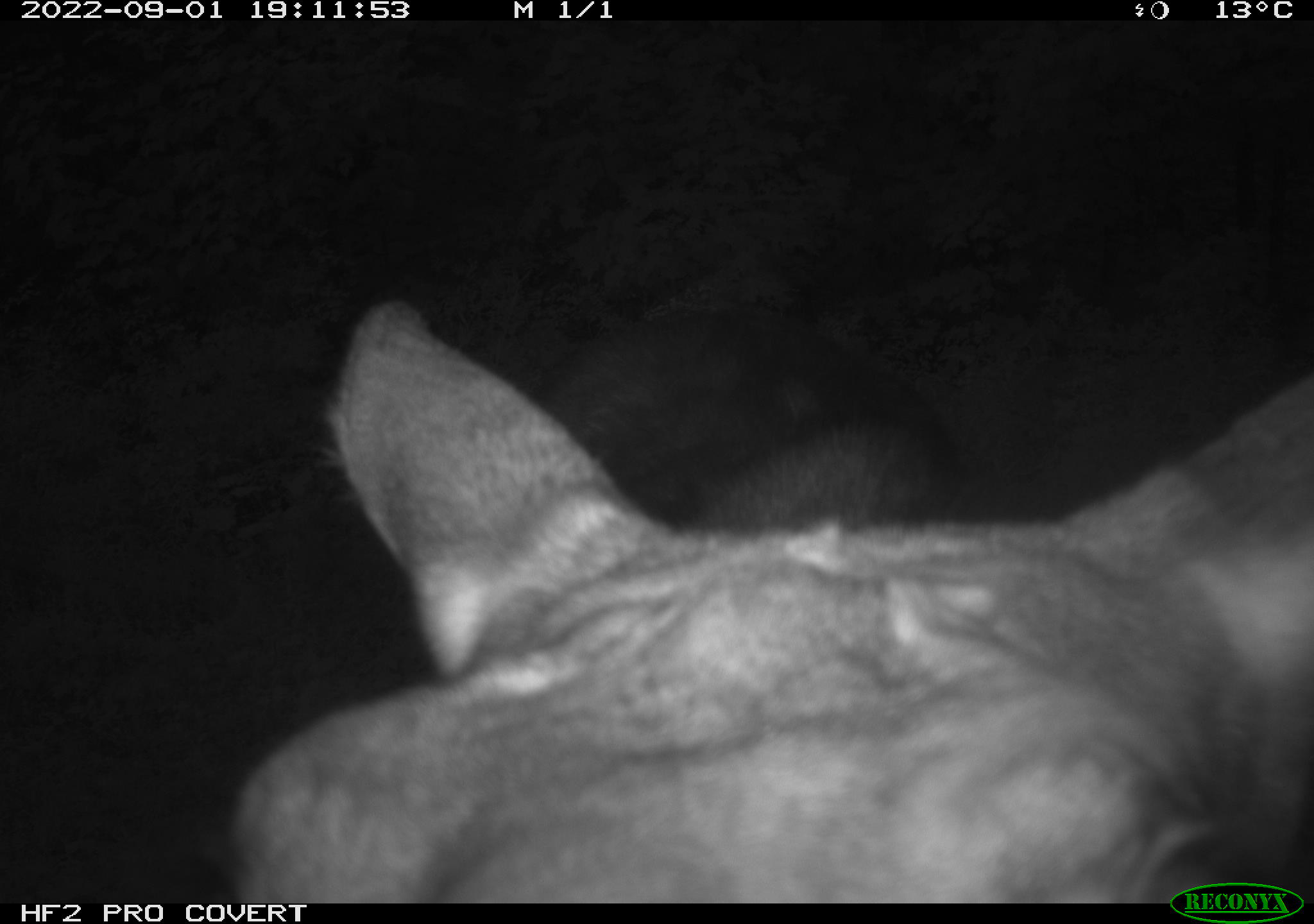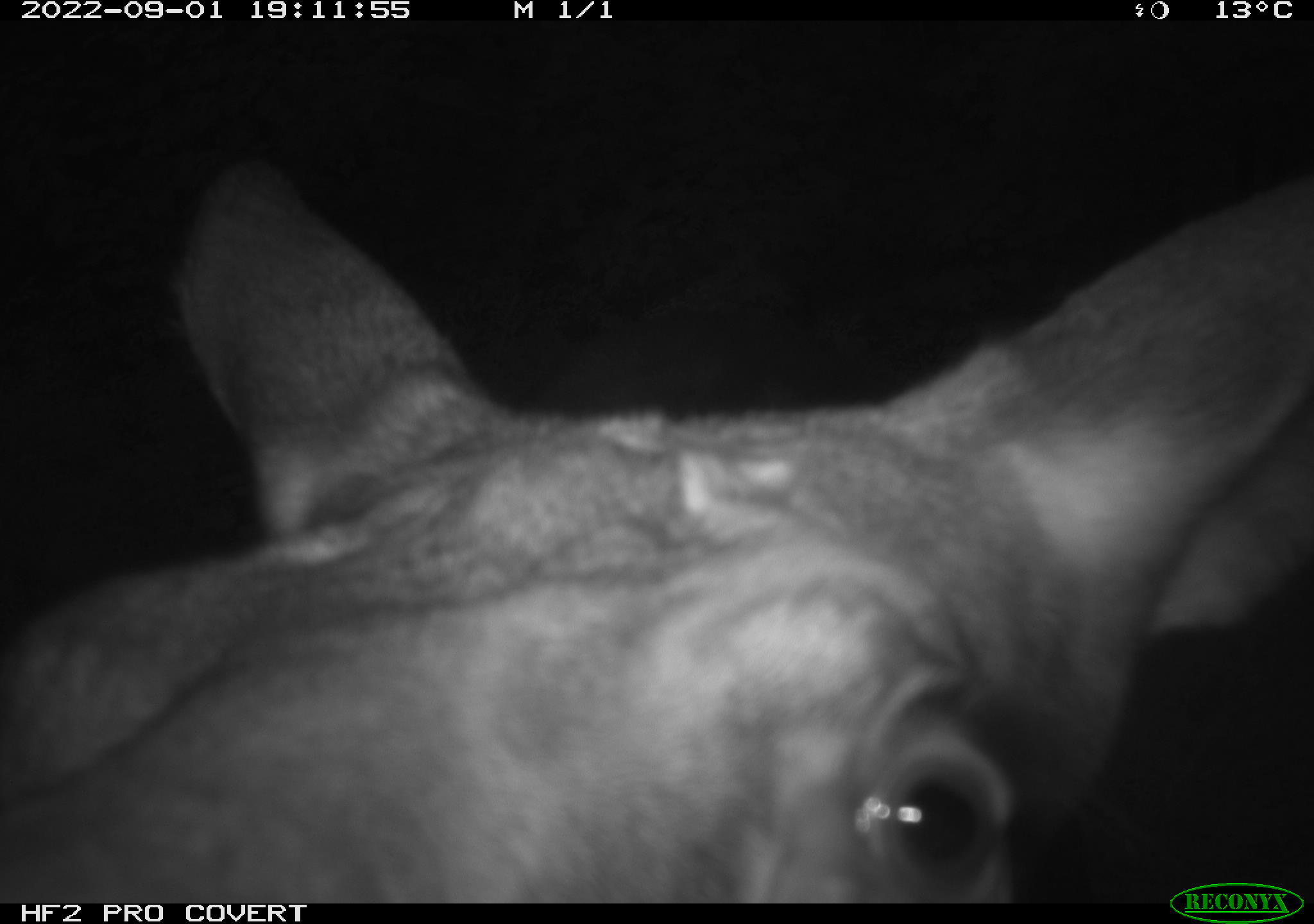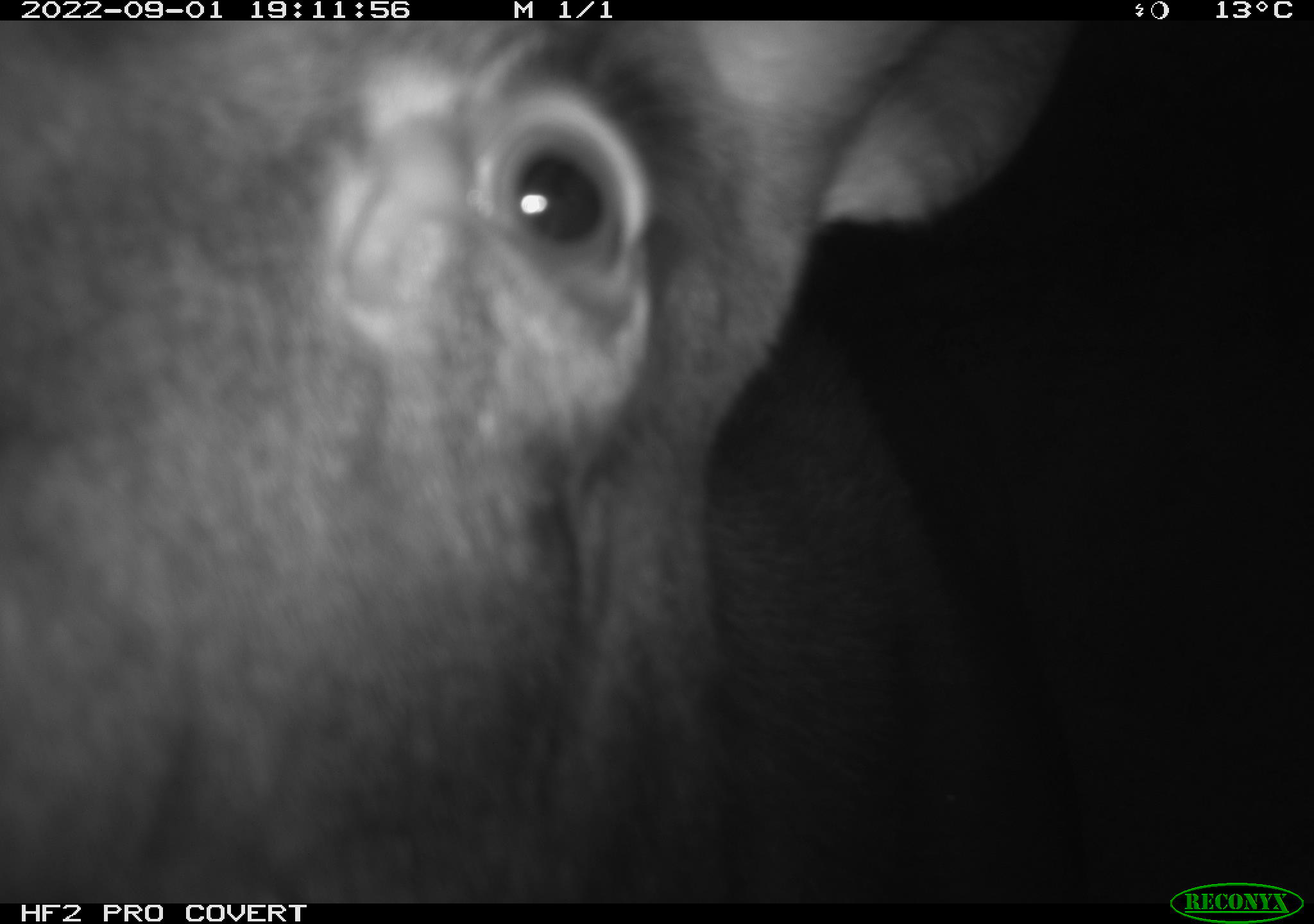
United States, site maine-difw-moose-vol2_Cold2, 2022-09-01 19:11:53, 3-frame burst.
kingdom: Animalia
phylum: Chordata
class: Mammalia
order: Artiodactyla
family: Cervidae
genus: Alces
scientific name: Alces alces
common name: moose